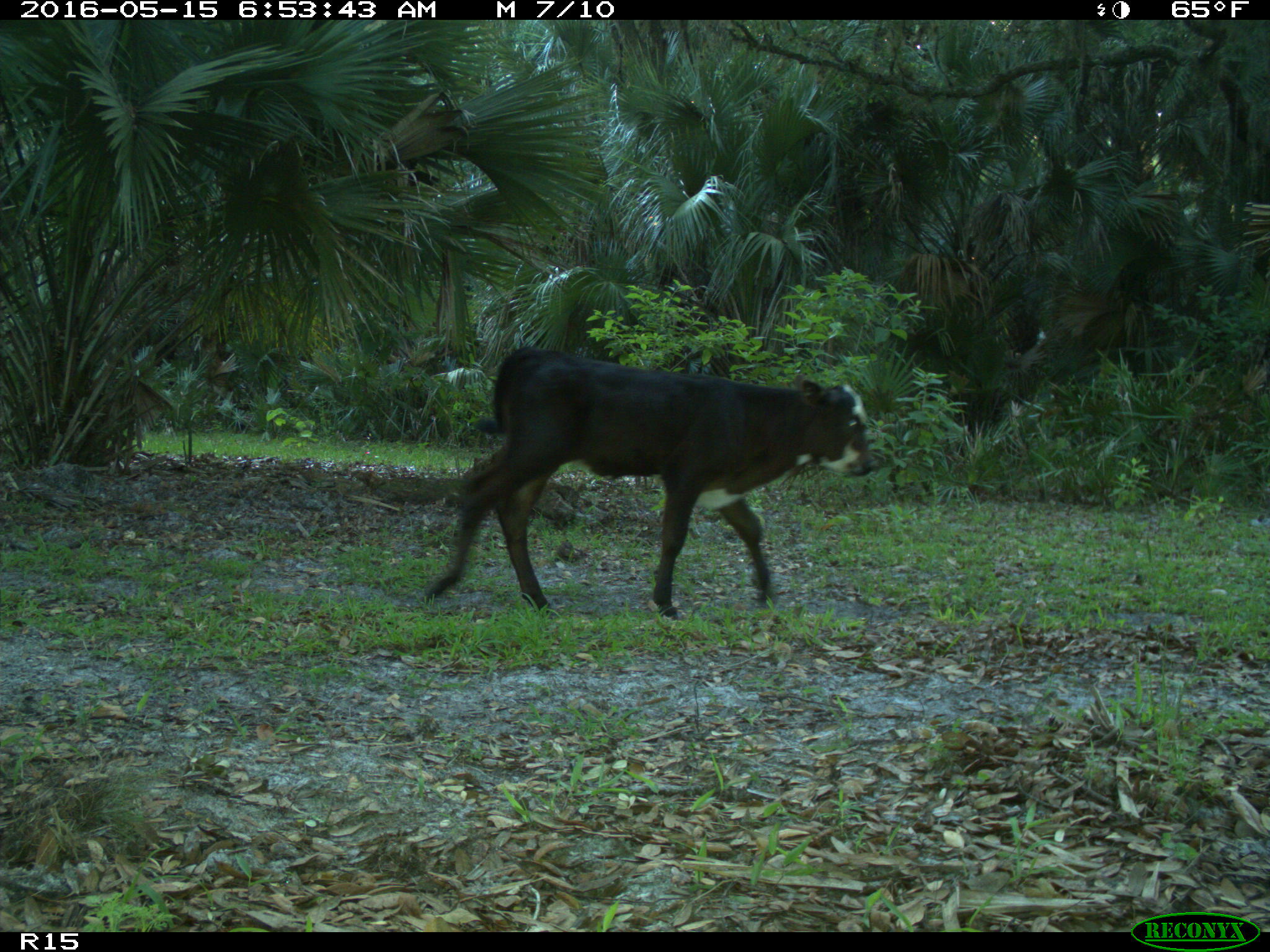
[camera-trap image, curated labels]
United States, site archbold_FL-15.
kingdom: Animalia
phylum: Chordata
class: Mammalia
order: Artiodactyla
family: Bovidae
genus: Bos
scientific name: Bos taurus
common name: domestic cow